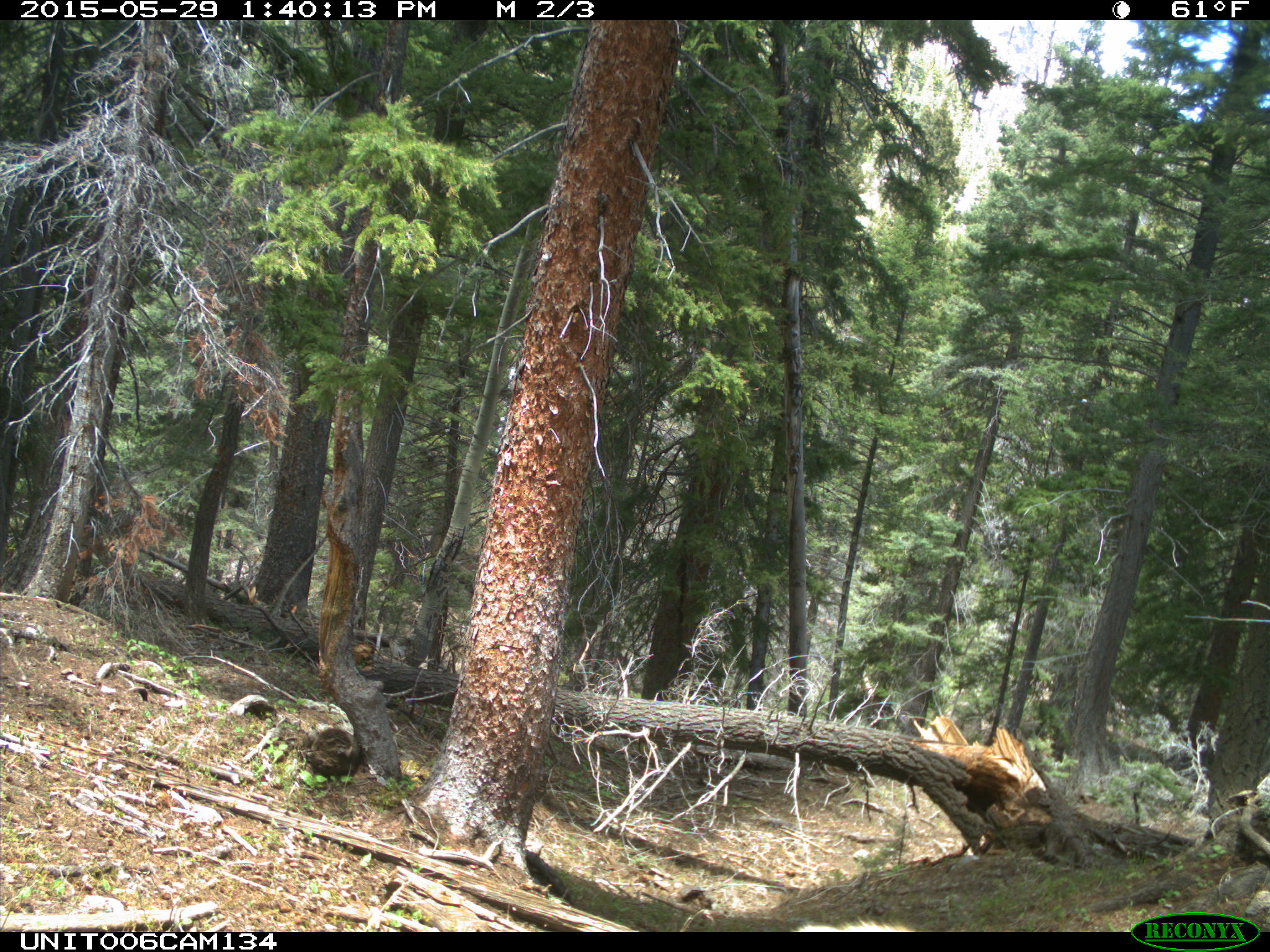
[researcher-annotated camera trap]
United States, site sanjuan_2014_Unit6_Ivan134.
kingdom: Animalia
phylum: Chordata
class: Mammalia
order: Artiodactyla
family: Cervidae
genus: Cervus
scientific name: Cervus elaphus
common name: red deer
Cervus elaphus (red deer).